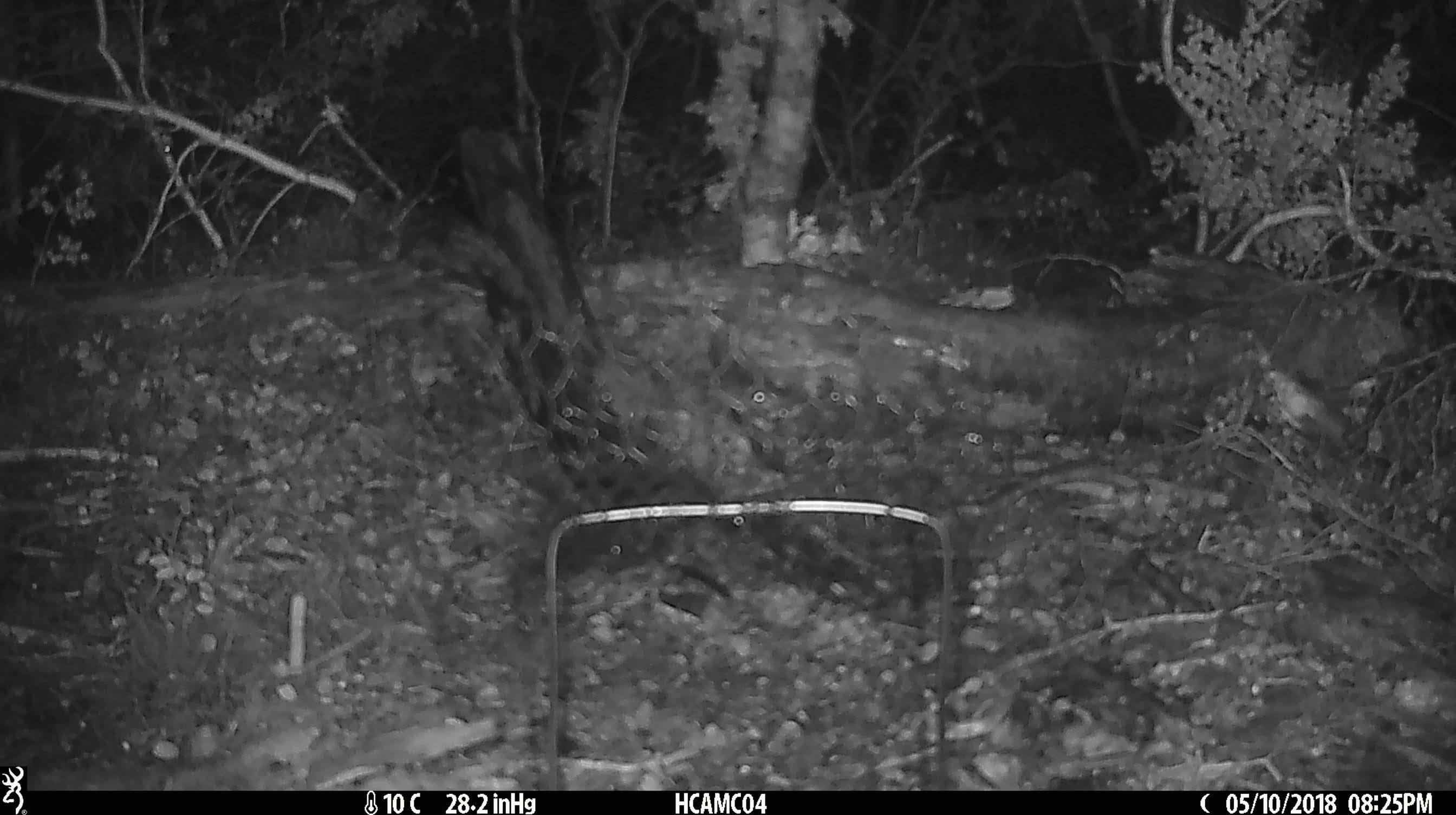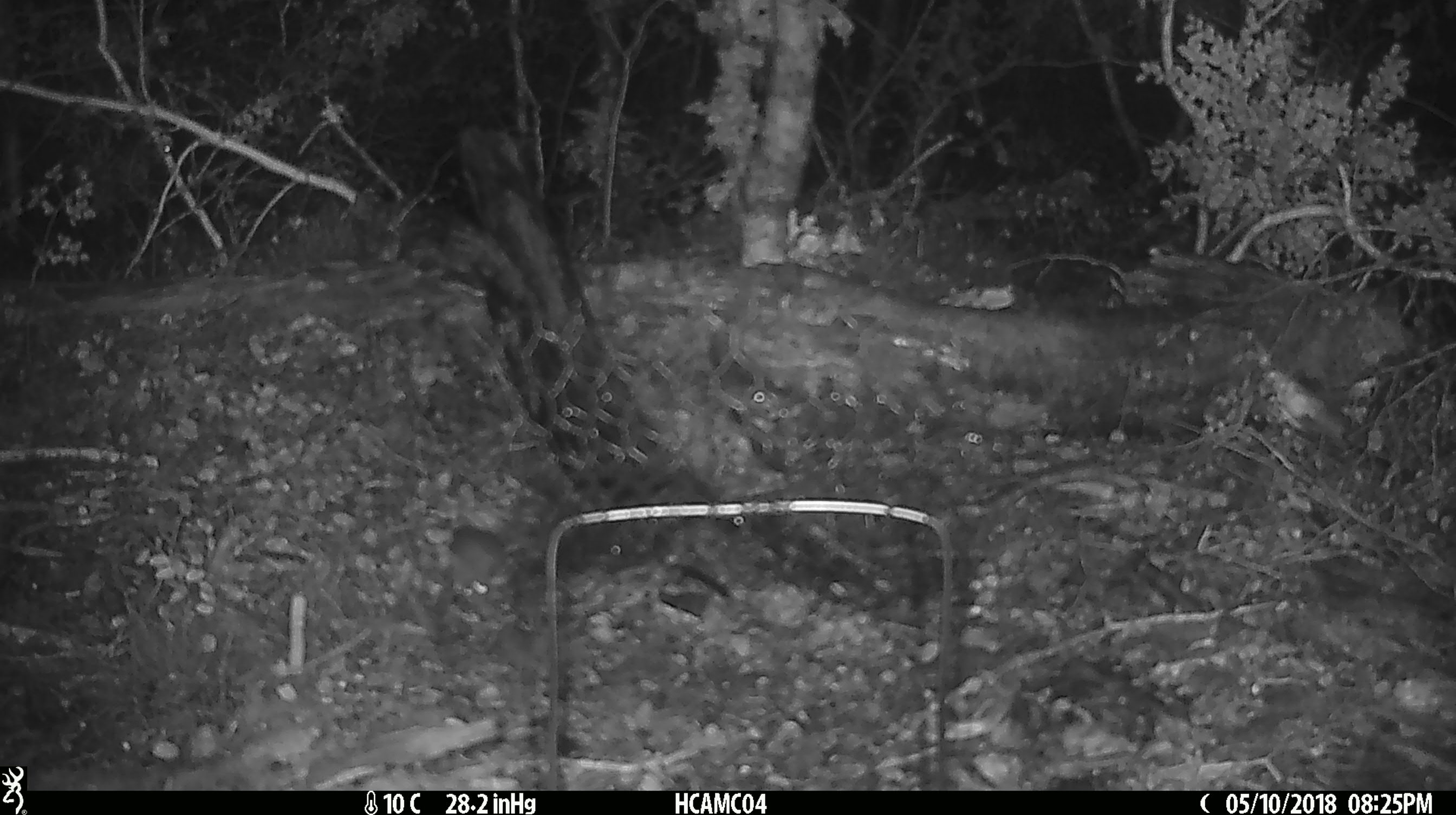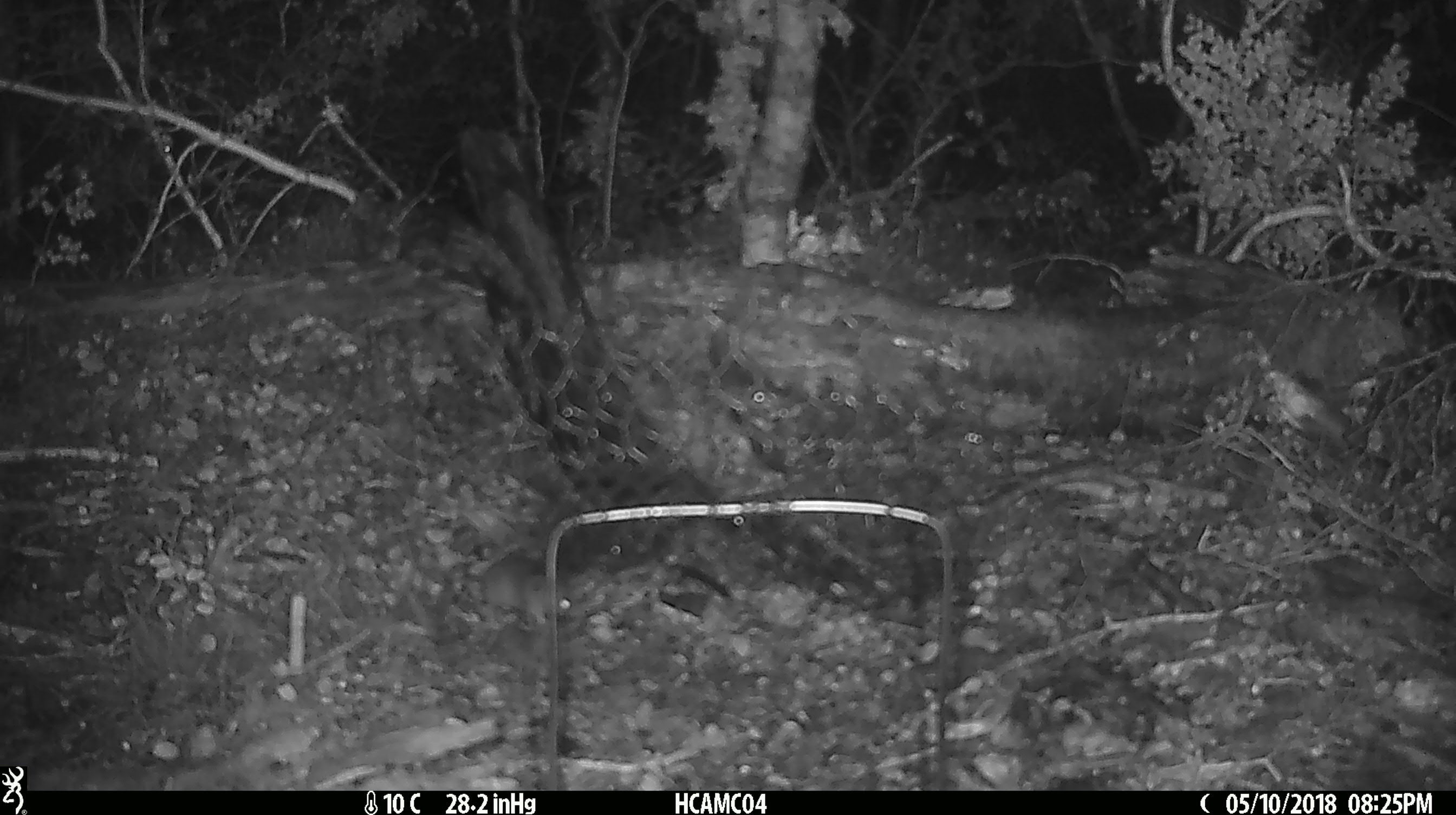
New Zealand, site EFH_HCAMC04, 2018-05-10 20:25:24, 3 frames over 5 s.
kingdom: Animalia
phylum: Chordata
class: Mammalia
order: Rodentia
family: Muridae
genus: Mus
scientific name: Mus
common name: mouse